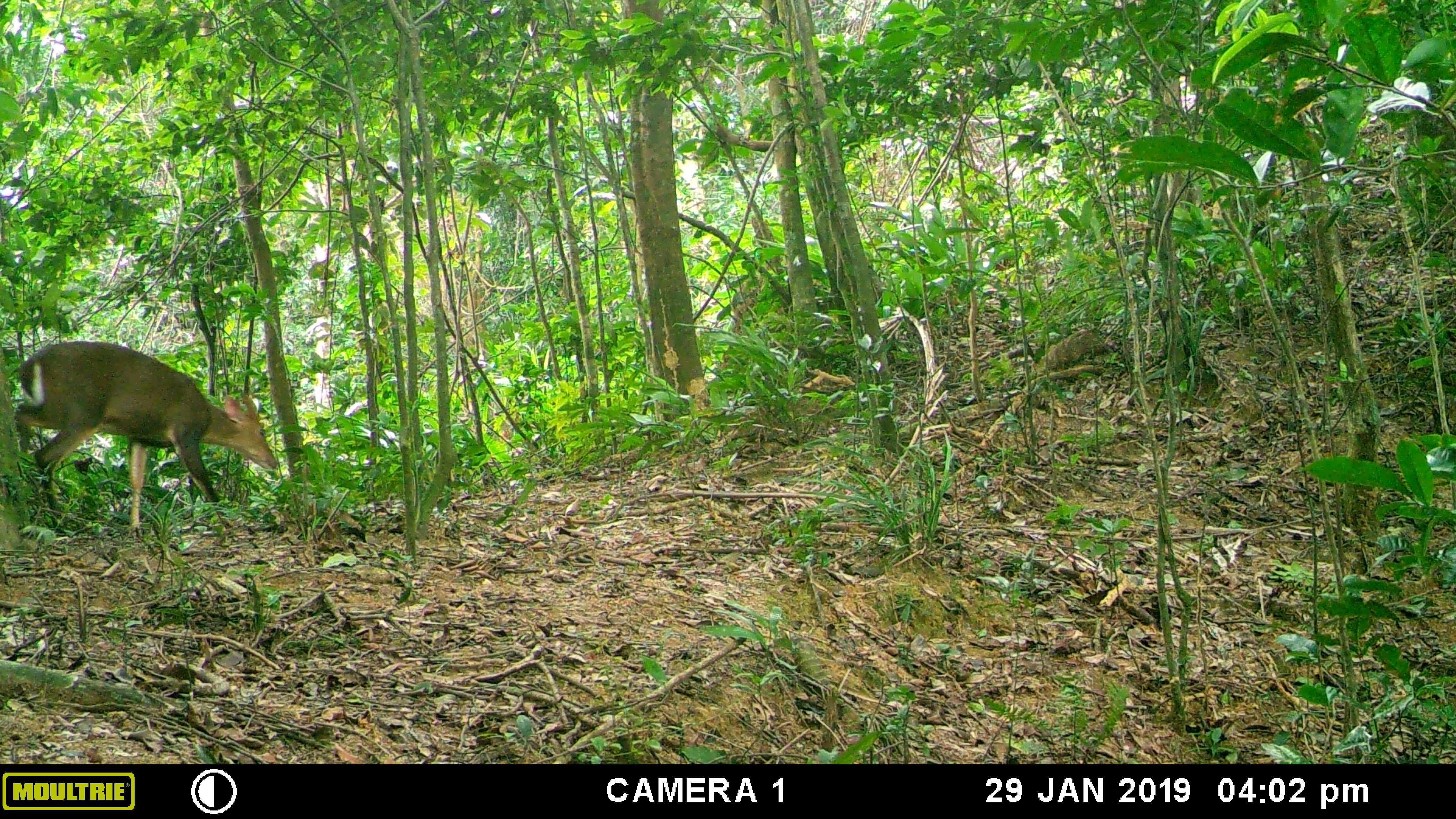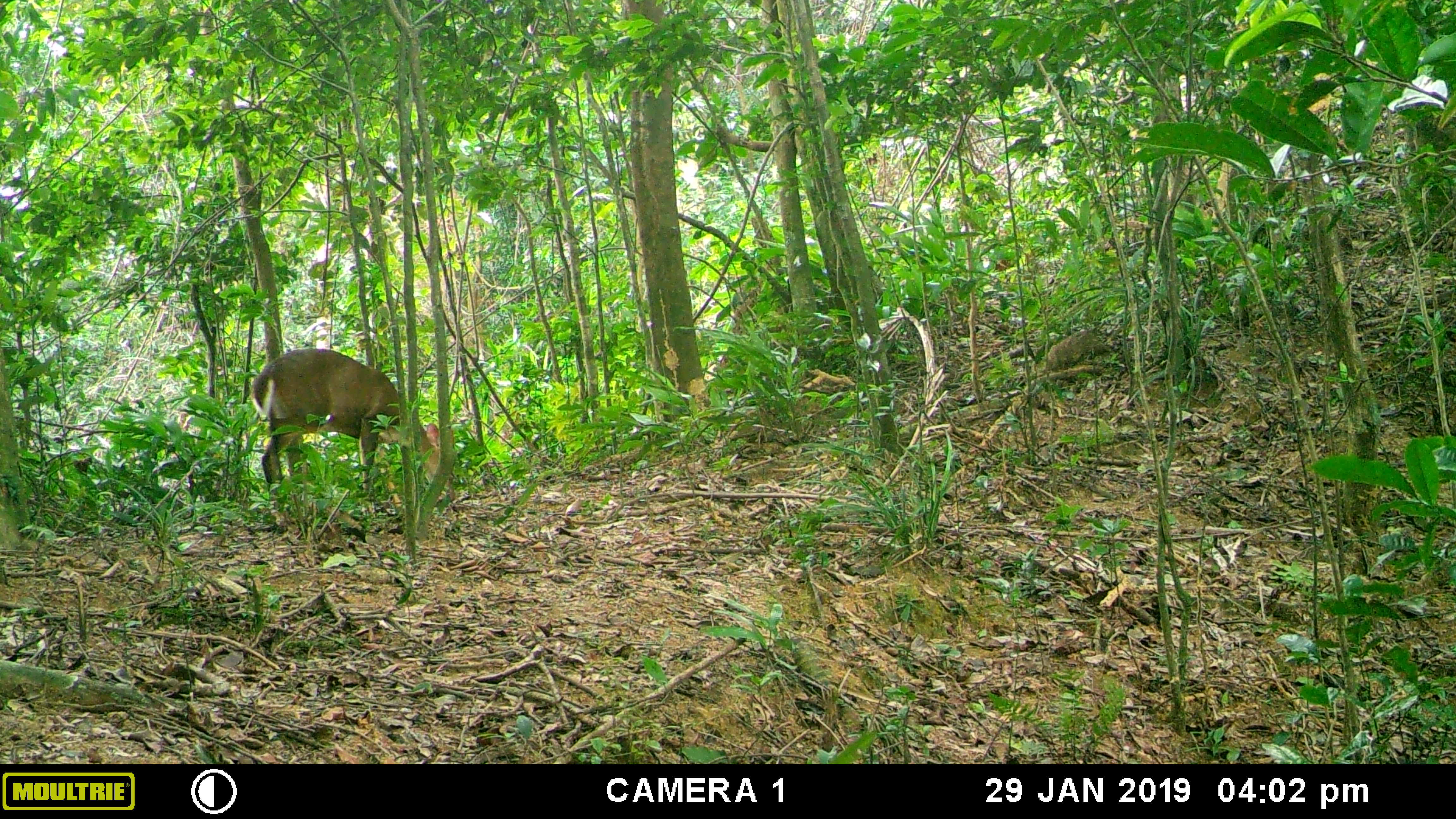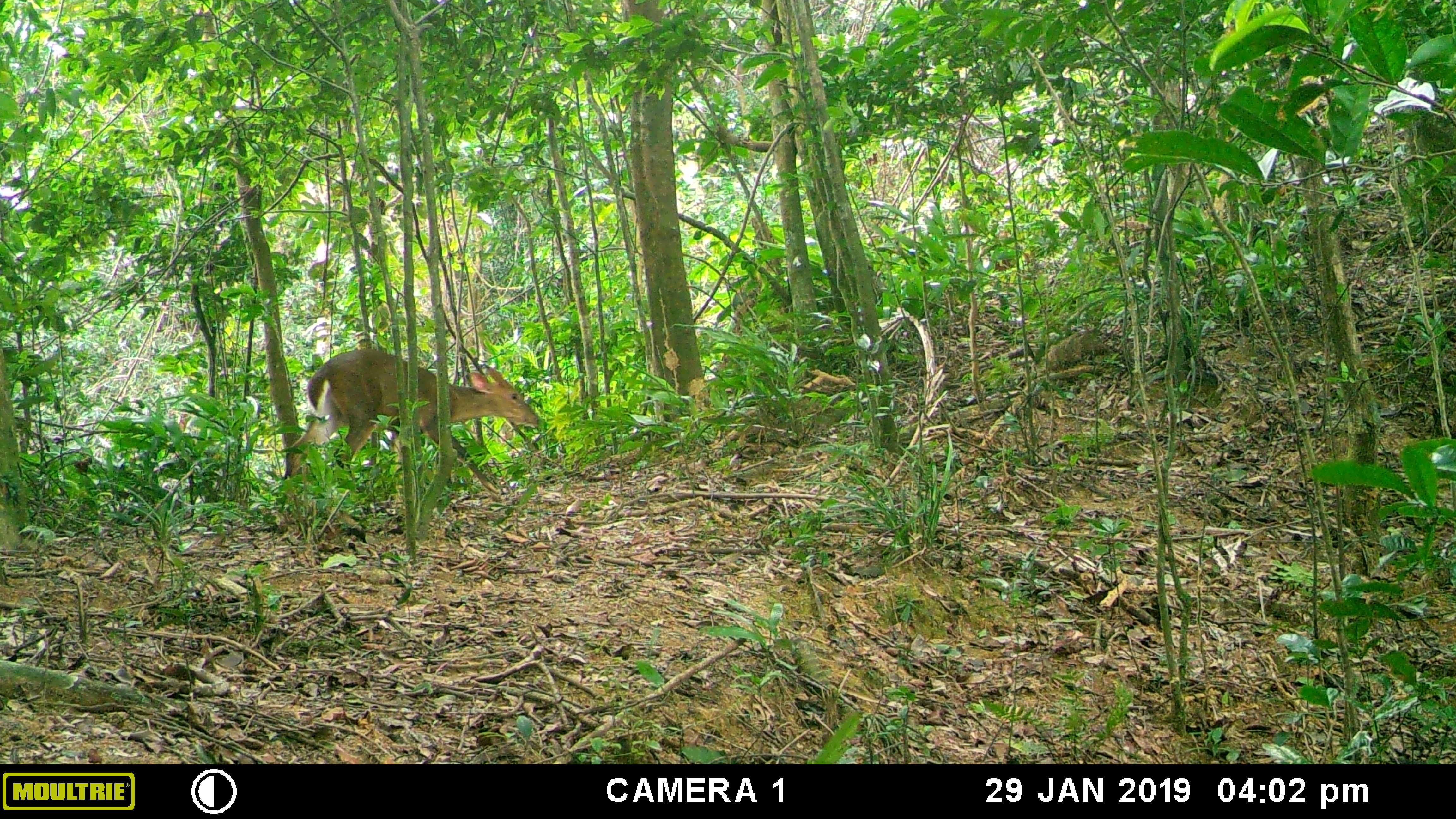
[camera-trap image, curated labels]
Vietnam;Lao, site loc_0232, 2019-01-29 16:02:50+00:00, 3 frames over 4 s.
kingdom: Animalia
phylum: Chordata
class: Mammalia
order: Artiodactyla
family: Cervidae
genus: Muntiacus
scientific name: Muntiacus vuquangensis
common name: large-antlered muntjac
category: large antlered muntjac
Large antlered muntjac (large-antlered muntjac) (Muntiacus vuquangensis). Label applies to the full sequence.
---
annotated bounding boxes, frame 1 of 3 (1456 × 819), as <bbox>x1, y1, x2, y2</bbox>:
large antlered muntjac: <bbox>10, 338, 277, 536</bbox>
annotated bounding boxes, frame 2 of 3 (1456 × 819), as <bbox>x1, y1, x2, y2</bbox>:
large antlered muntjac: <bbox>250, 347, 455, 513</bbox>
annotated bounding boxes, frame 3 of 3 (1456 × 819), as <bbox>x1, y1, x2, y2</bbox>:
large antlered muntjac: <bbox>283, 347, 539, 501</bbox>